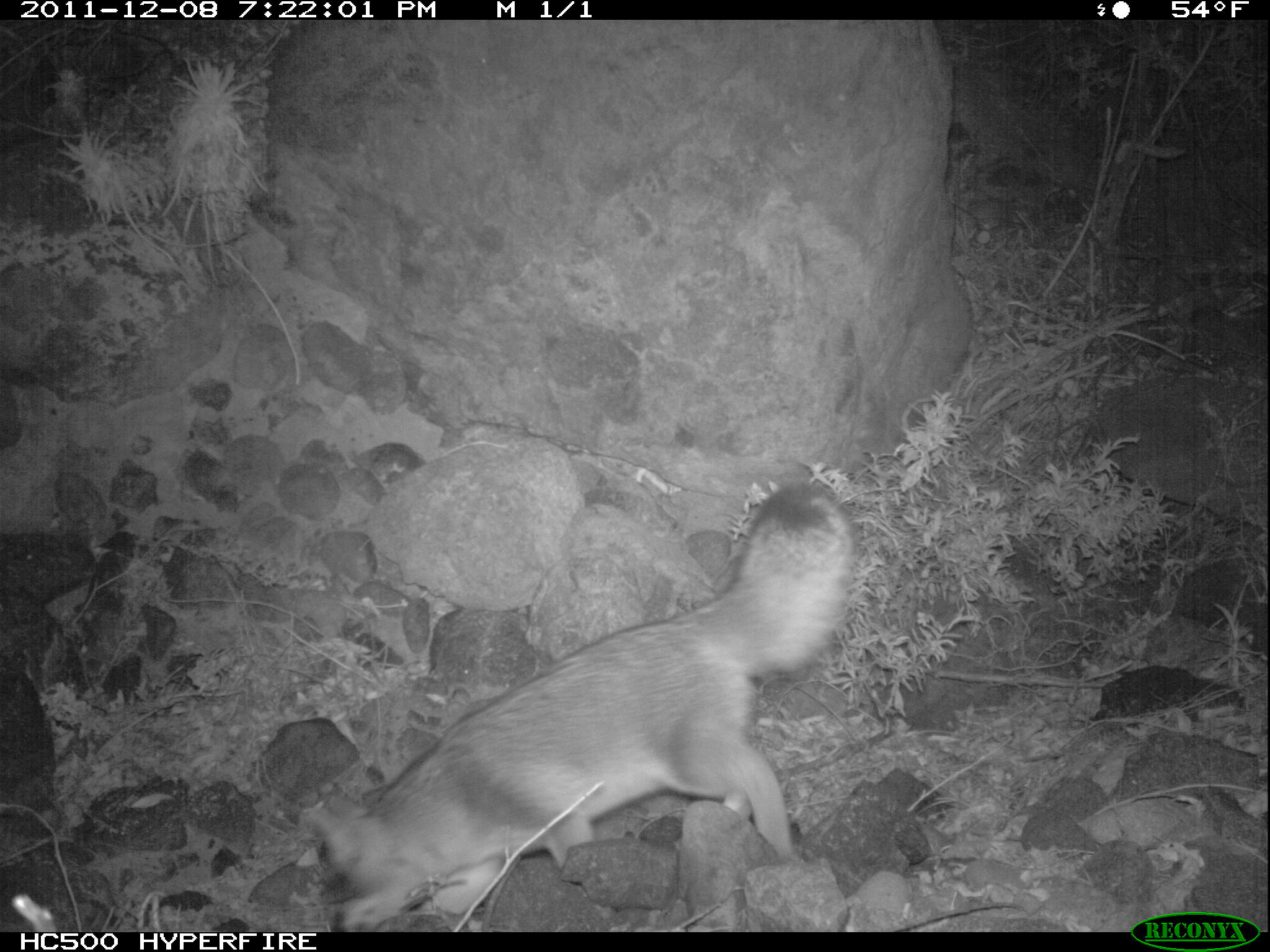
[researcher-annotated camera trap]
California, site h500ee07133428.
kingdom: Animalia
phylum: Chordata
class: Mammalia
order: Carnivora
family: Canidae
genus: Urocyon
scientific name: Urocyon littoralis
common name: island fox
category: fox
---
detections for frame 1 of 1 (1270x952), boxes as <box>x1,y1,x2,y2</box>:
fox: <box>299,484,858,929</box>